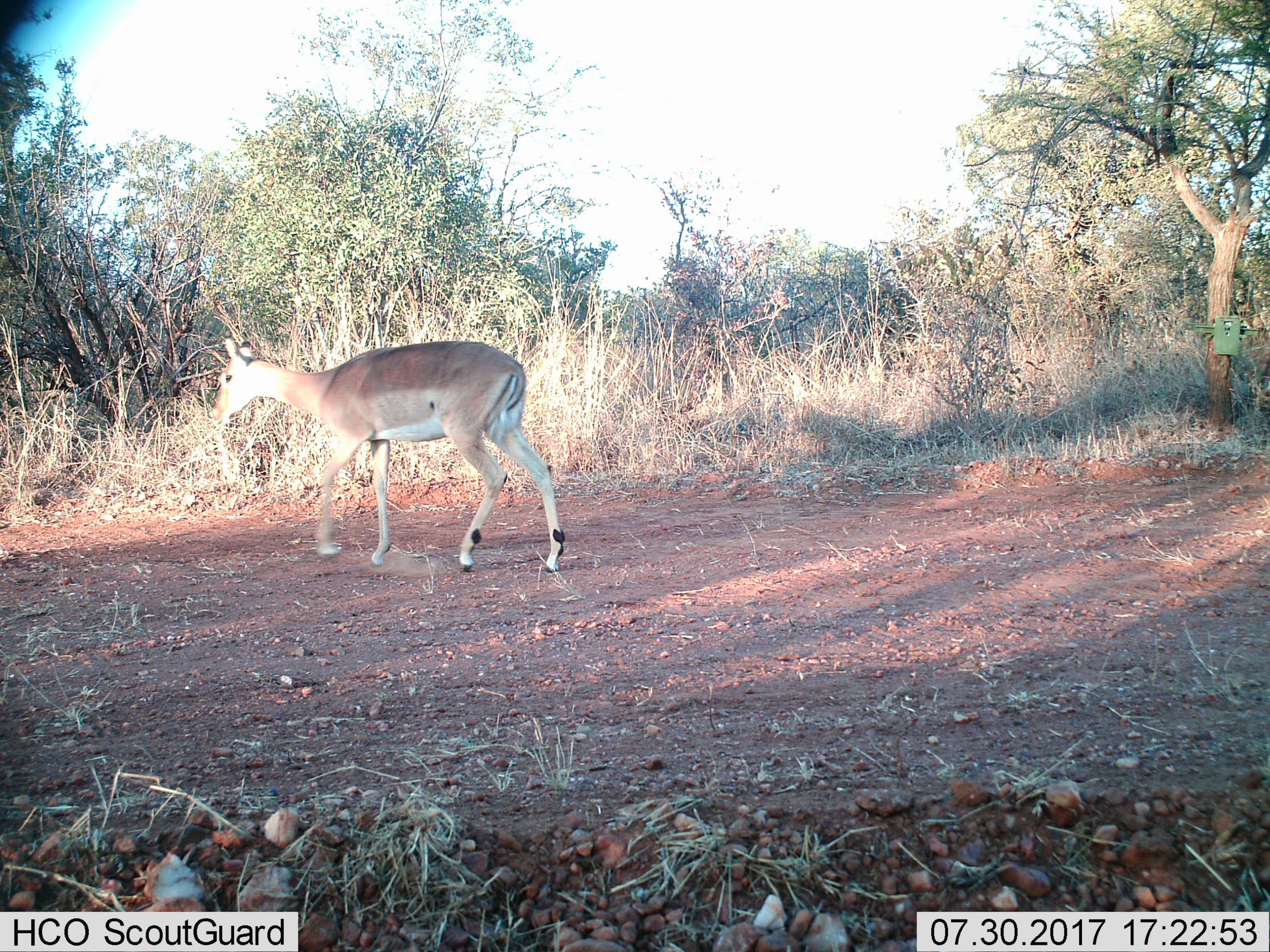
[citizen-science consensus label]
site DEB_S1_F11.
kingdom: Animalia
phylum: Chordata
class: Mammalia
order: Artiodactyla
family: Bovidae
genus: Aepyceros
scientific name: Aepyceros melampus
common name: impala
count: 1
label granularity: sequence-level